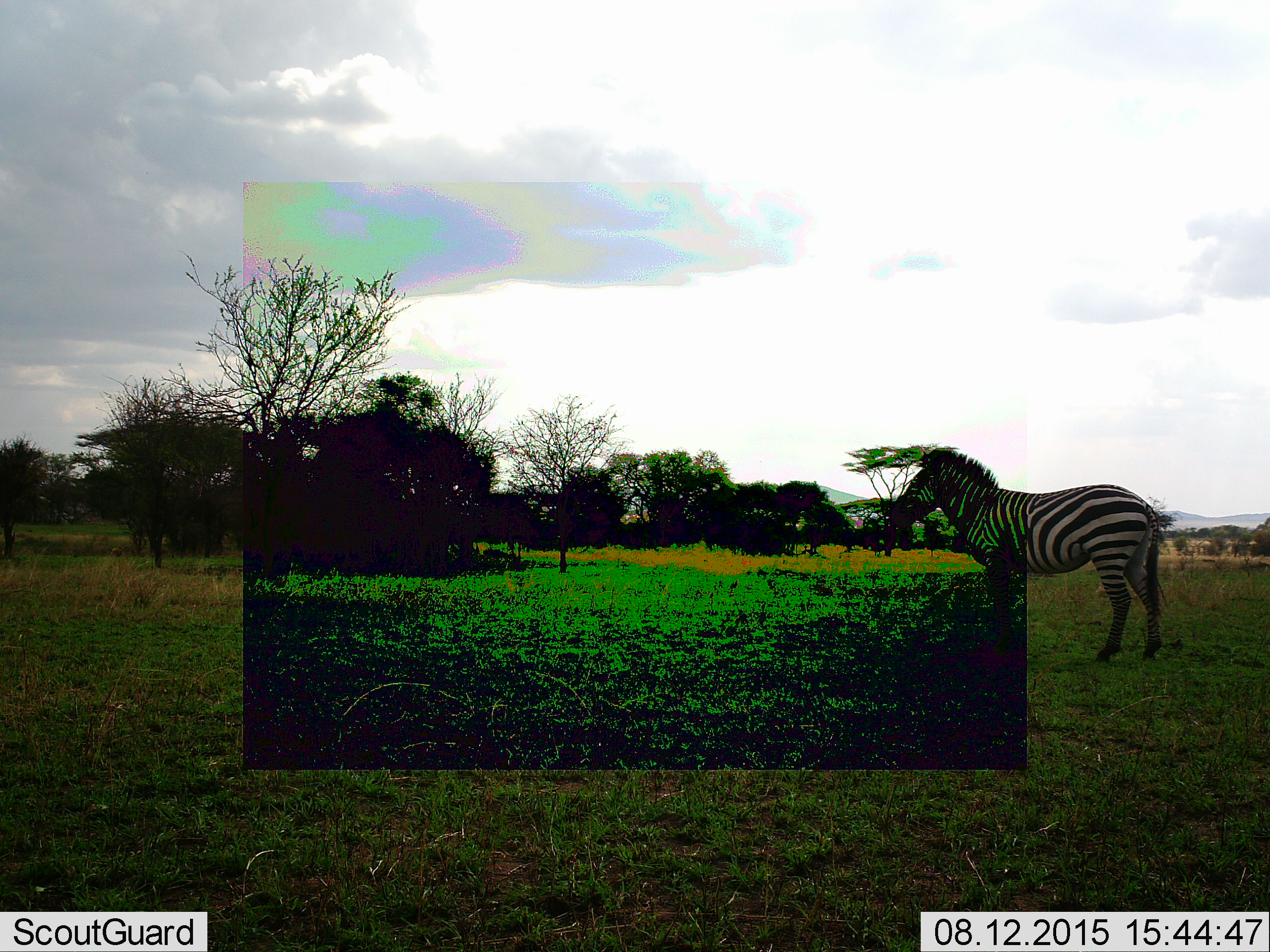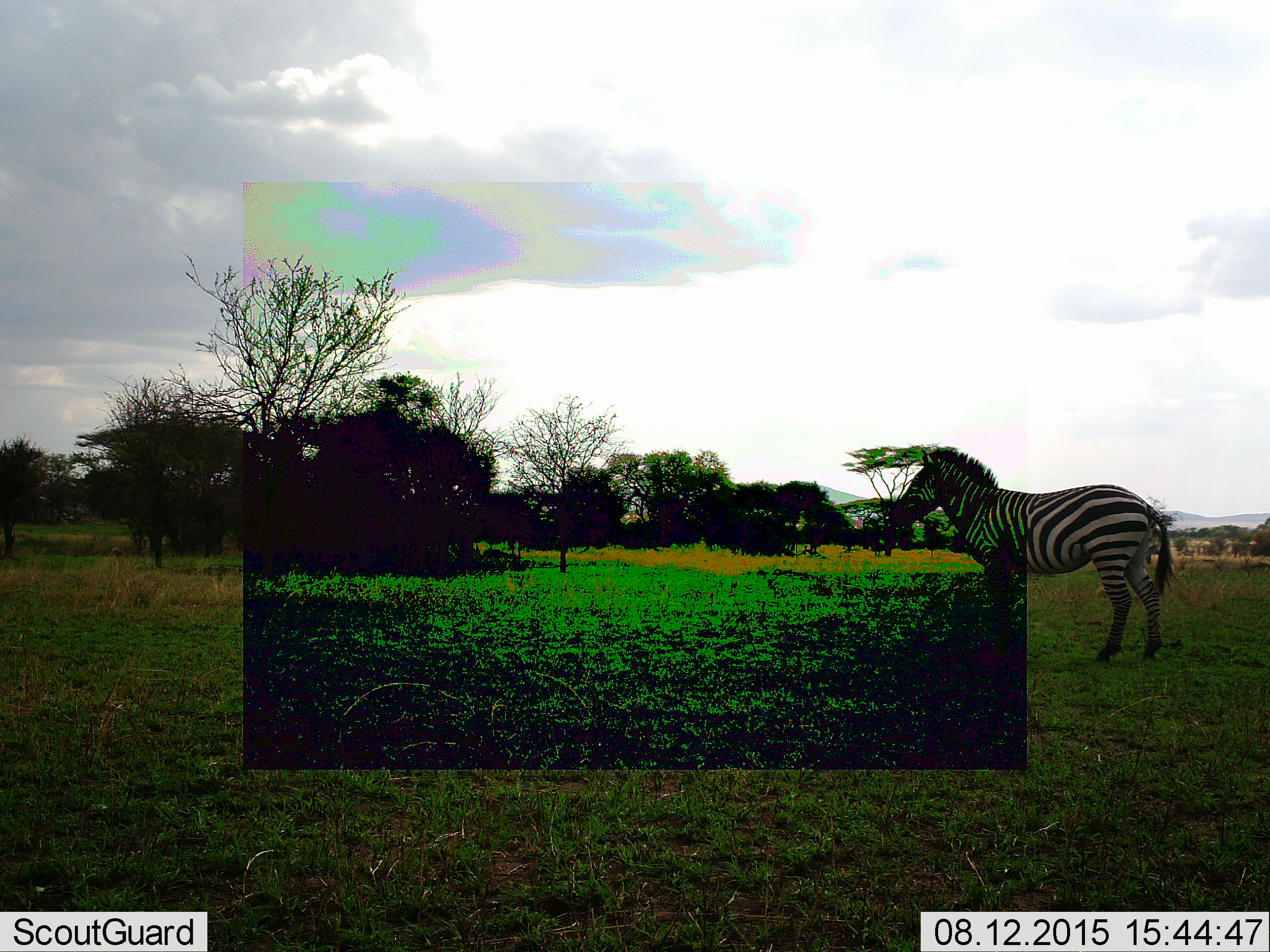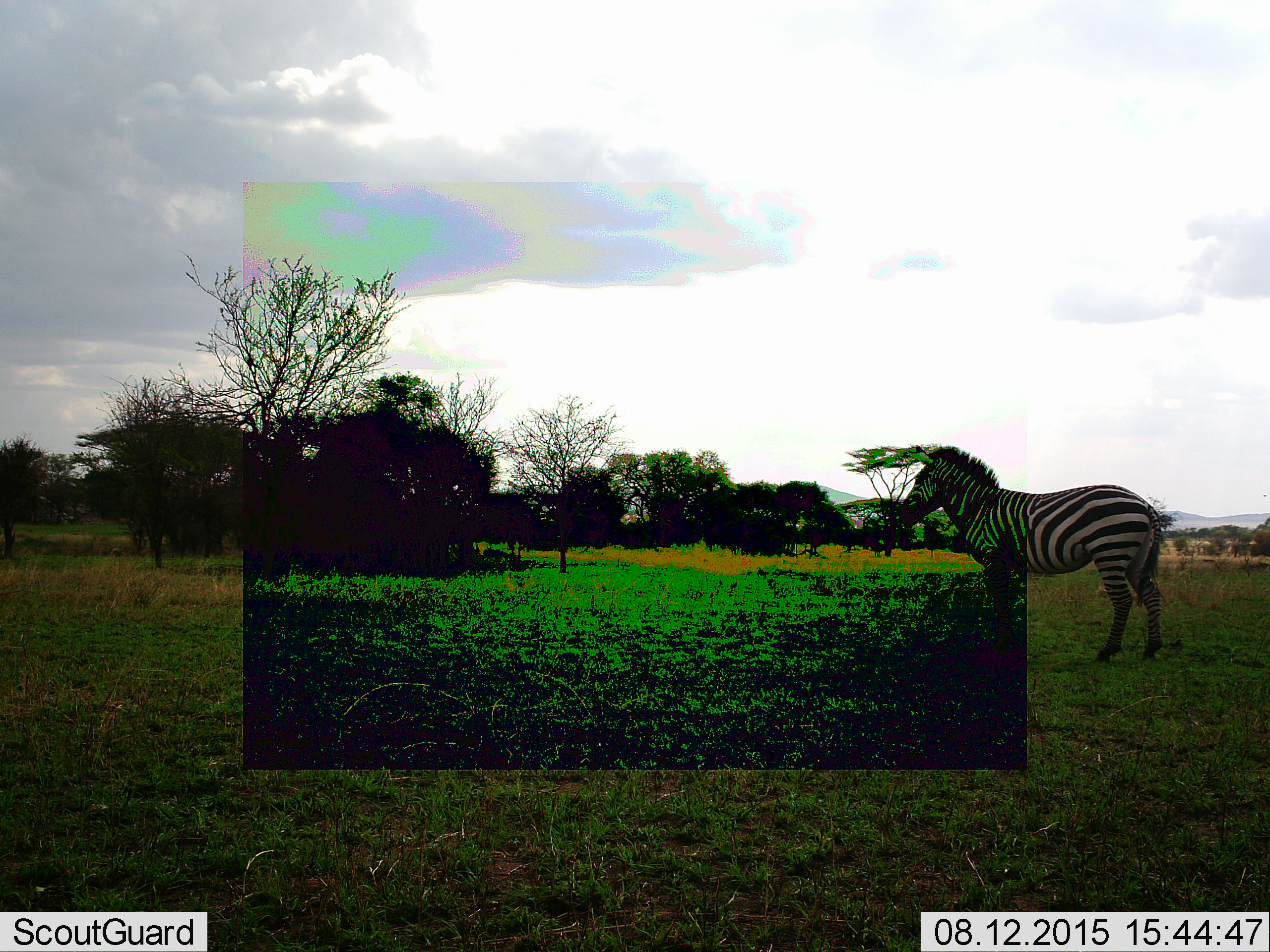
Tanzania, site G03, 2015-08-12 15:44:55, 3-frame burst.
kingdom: Animalia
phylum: Chordata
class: Mammalia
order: Perissodactyla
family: Equidae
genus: Equus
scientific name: Equus quagga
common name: plains zebra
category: zebra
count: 1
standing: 95%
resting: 0%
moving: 10%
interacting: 0%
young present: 0%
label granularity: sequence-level